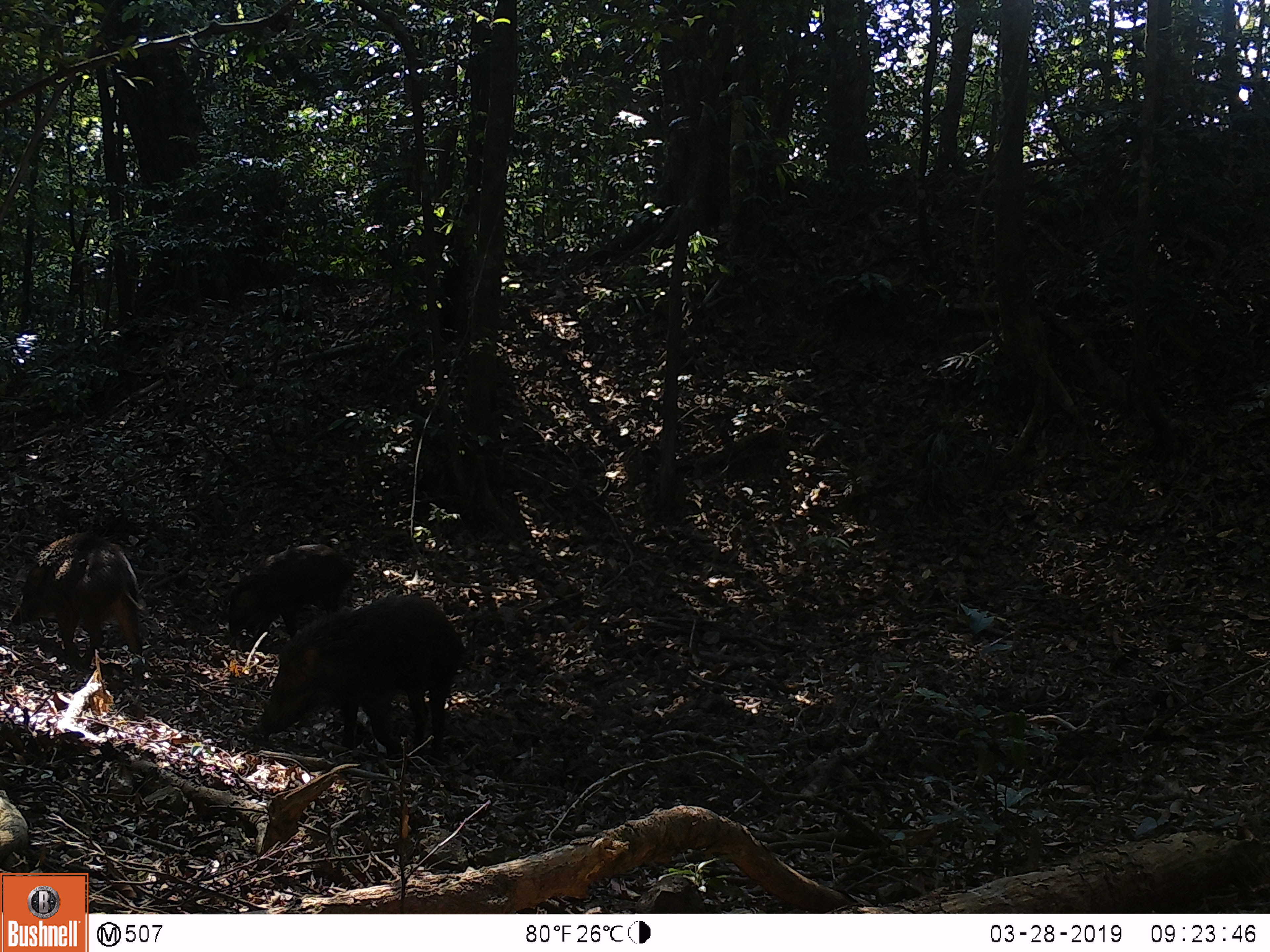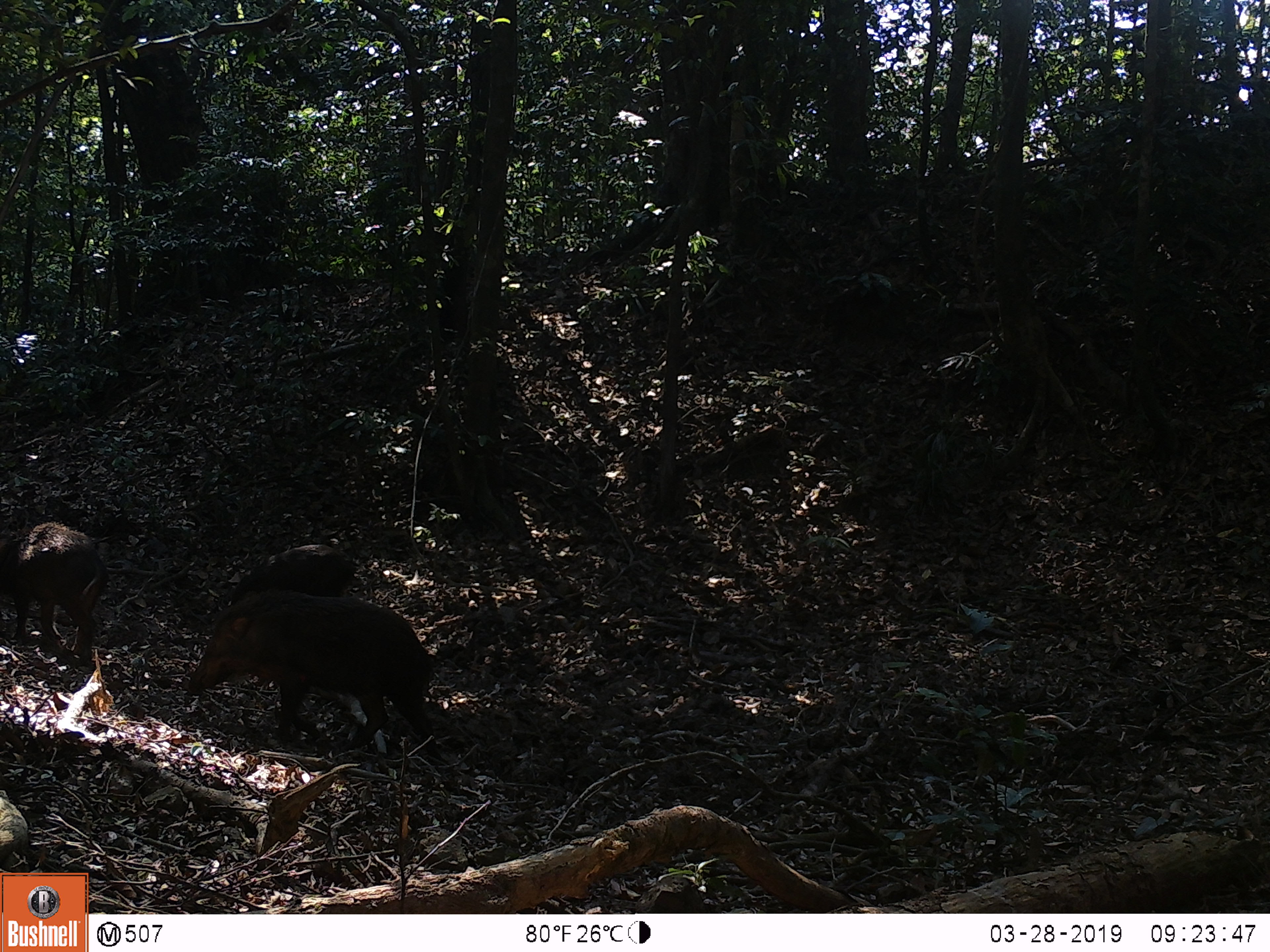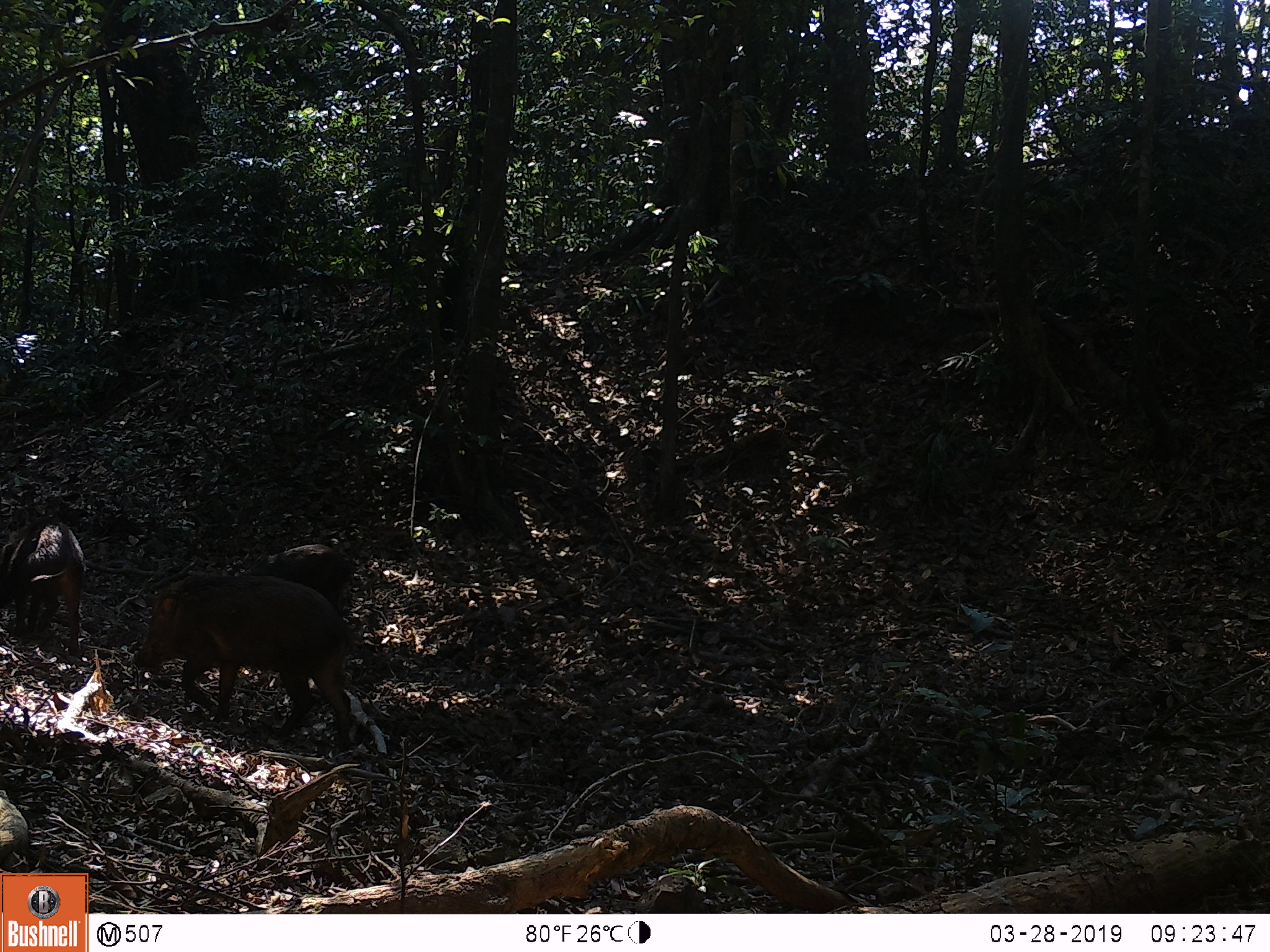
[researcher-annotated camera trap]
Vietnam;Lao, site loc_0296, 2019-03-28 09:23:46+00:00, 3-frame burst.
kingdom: Animalia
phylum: Chordata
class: Mammalia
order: Artiodactyla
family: Suidae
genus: Sus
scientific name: Sus scrofa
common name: eurasian wild pig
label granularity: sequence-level